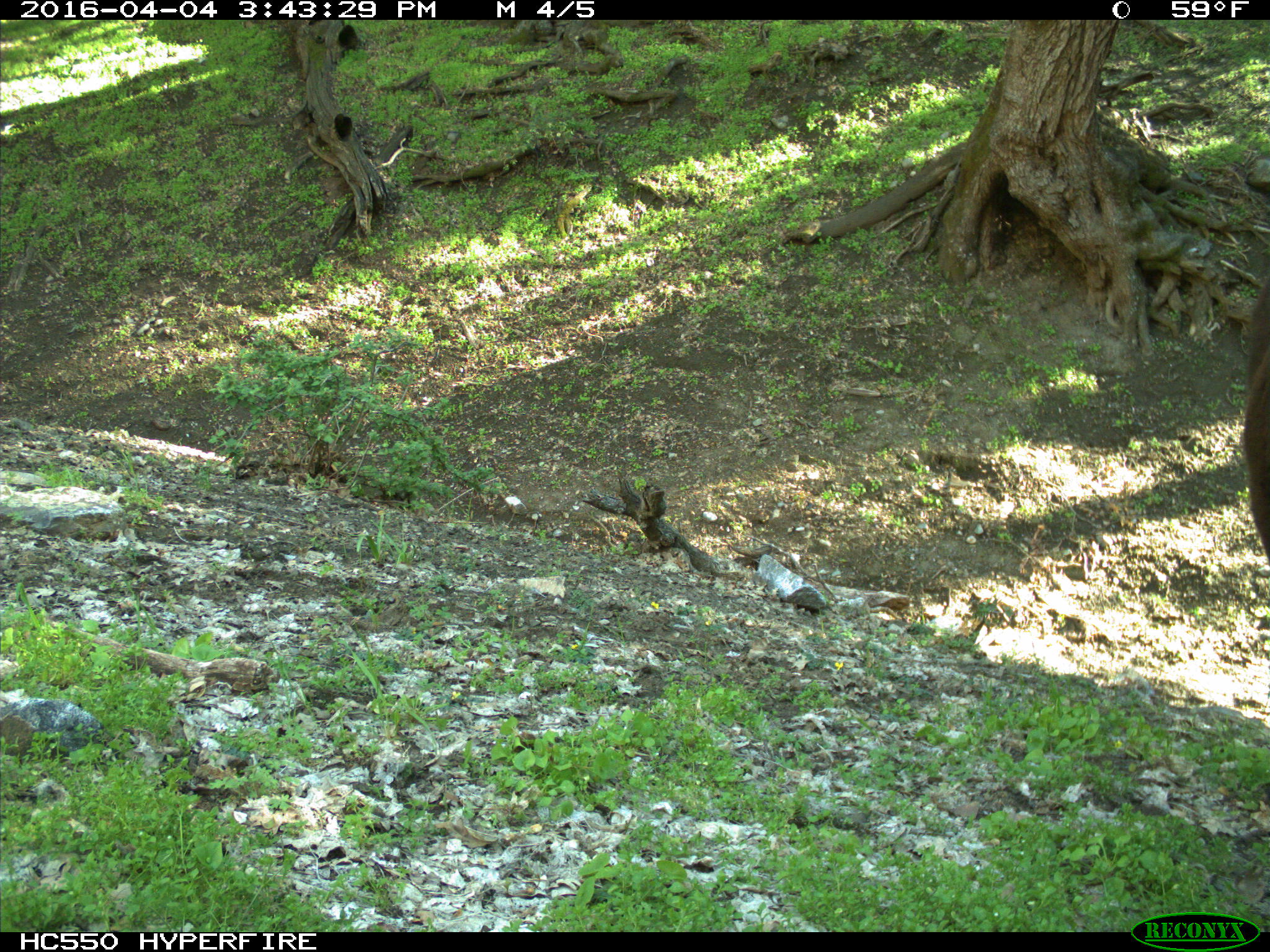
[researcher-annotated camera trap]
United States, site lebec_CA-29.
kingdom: Animalia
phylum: Chordata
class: Mammalia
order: Artiodactyla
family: Bovidae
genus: Bos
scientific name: Bos taurus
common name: domestic cow